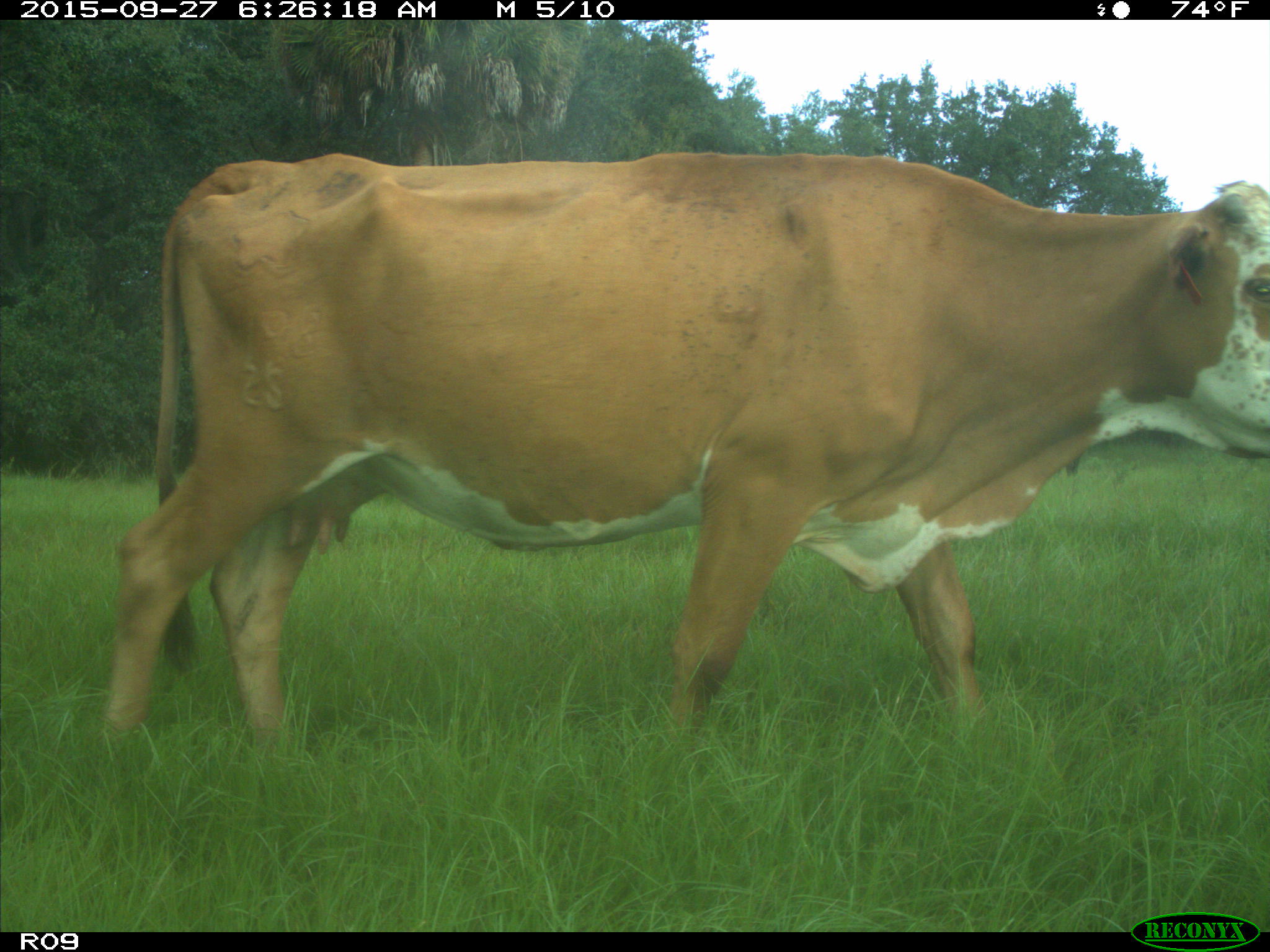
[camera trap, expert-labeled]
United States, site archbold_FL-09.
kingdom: Animalia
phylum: Chordata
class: Mammalia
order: Artiodactyla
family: Bovidae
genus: Bos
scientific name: Bos taurus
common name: domestic cow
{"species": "Bos taurus (domestic cow)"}